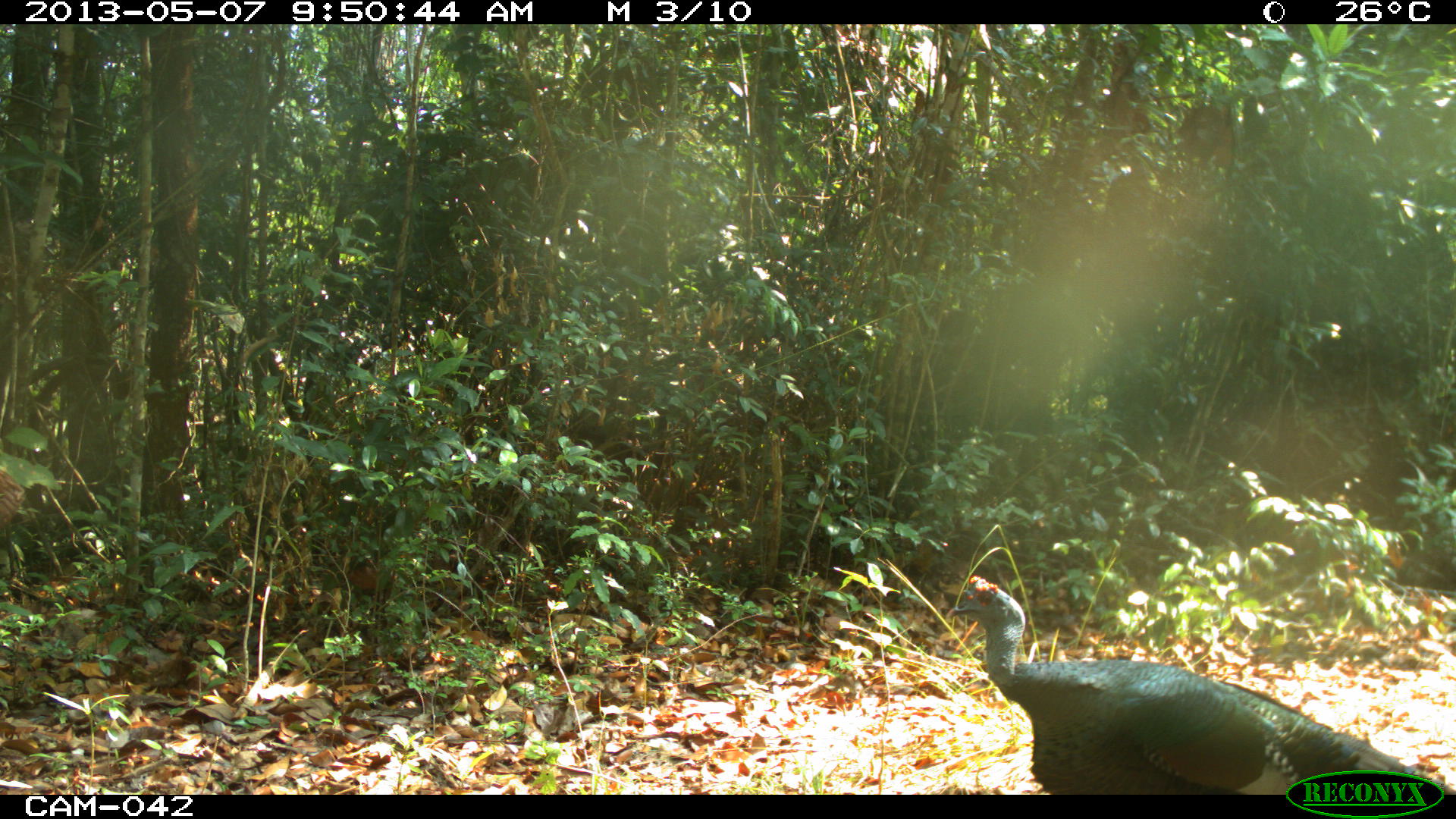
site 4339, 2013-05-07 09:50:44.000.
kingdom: Animalia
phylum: Chordata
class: Aves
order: Galliformes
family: Phasianidae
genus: Meleagris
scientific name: Meleagris ocellata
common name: ocellated turkey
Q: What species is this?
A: Meleagris ocellata (ocellated turkey).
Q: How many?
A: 1.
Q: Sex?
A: Male.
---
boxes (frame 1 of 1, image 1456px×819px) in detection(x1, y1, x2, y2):
meleagris ocellata: detection(947, 573, 1436, 794)